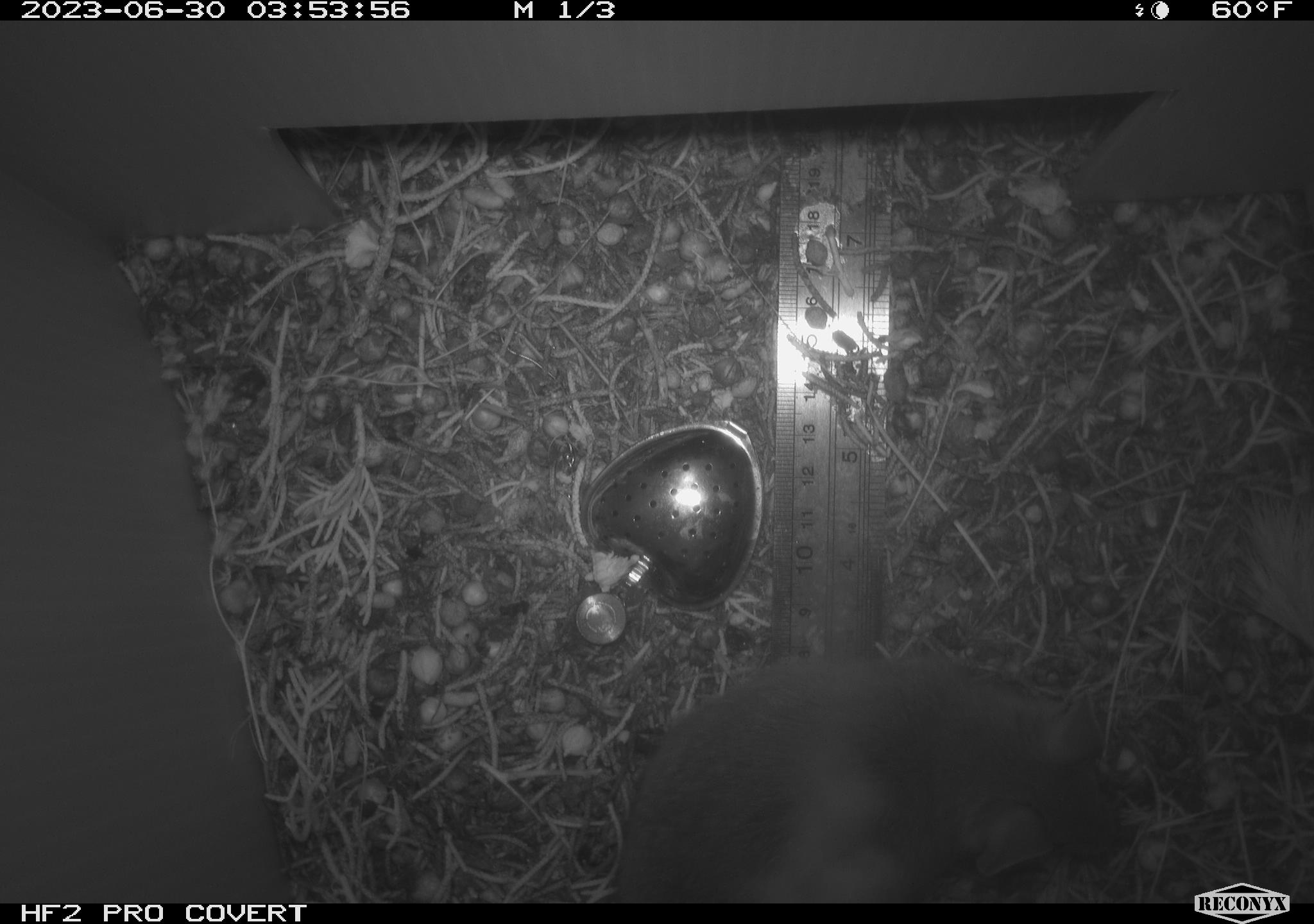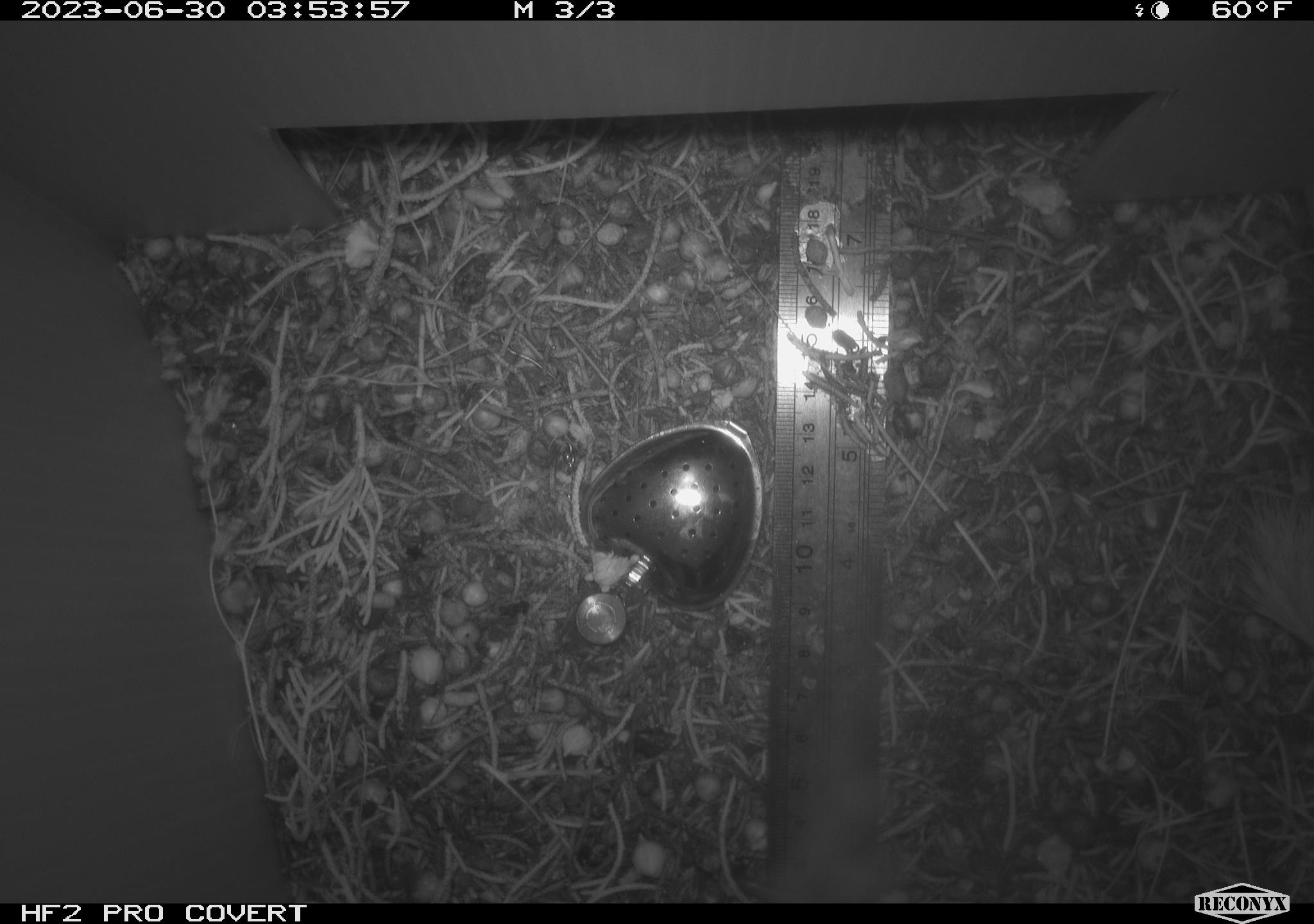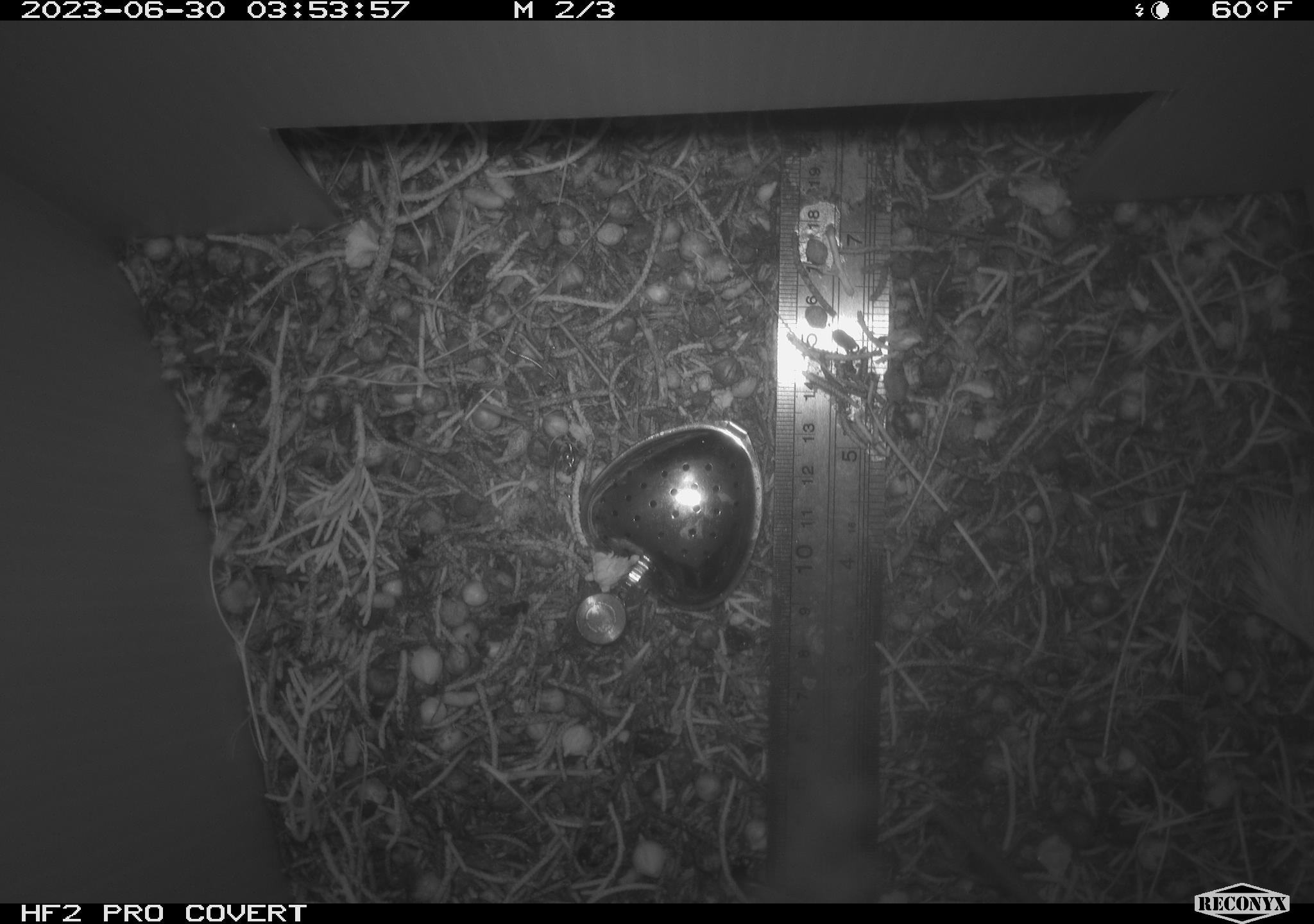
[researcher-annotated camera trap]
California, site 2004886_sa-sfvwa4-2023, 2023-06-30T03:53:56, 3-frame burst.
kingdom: Animalia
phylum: Chordata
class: Mammalia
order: Rodentia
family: Cricetidae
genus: Neotoma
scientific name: Neotoma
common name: pack rat or woodrat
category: neotoma species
Neotoma species (pack rat or woodrat) (Neotoma).